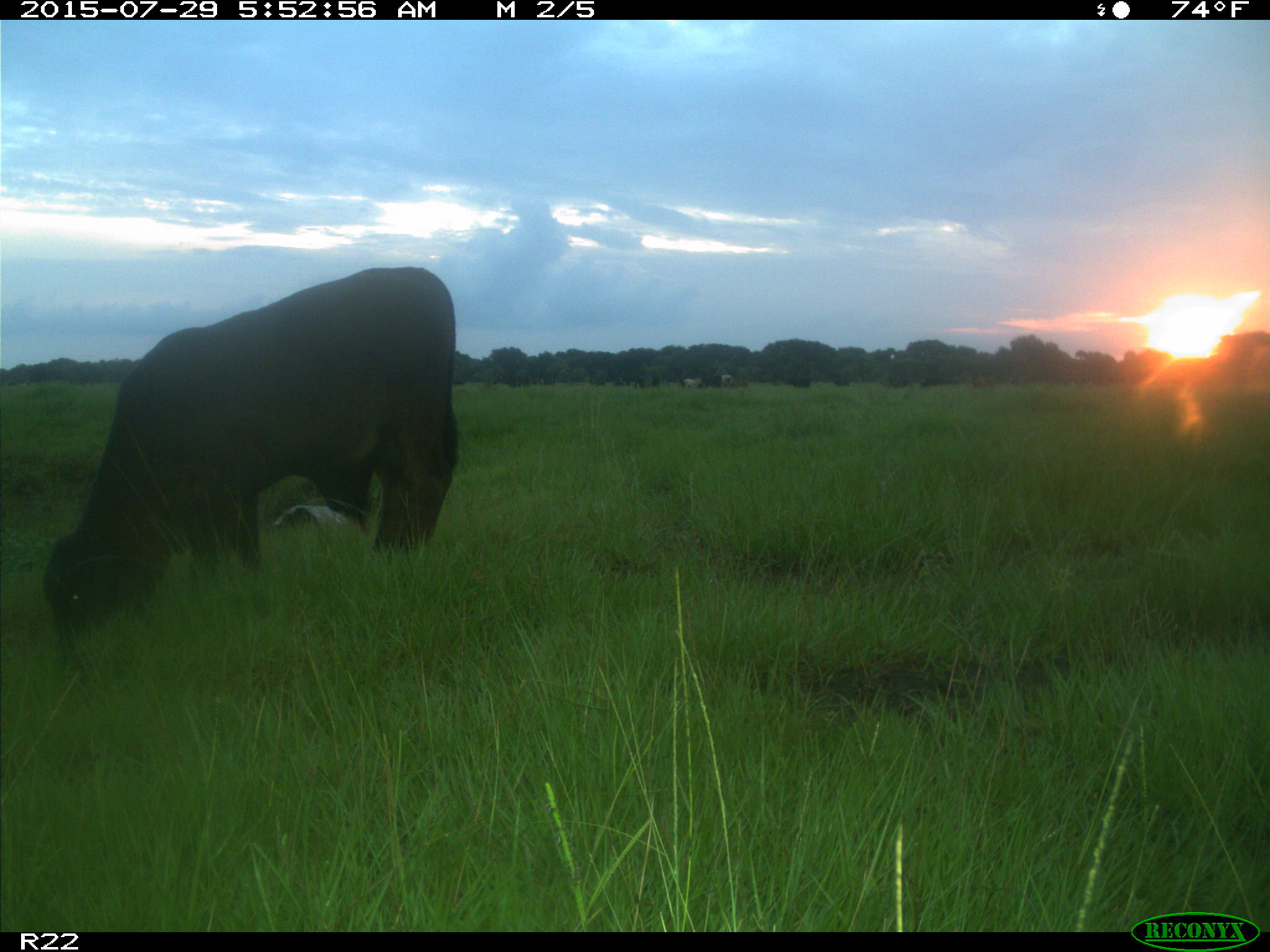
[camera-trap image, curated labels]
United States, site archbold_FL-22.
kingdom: Animalia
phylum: Chordata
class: Mammalia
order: Artiodactyla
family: Bovidae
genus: Bos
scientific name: Bos taurus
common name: domestic cow